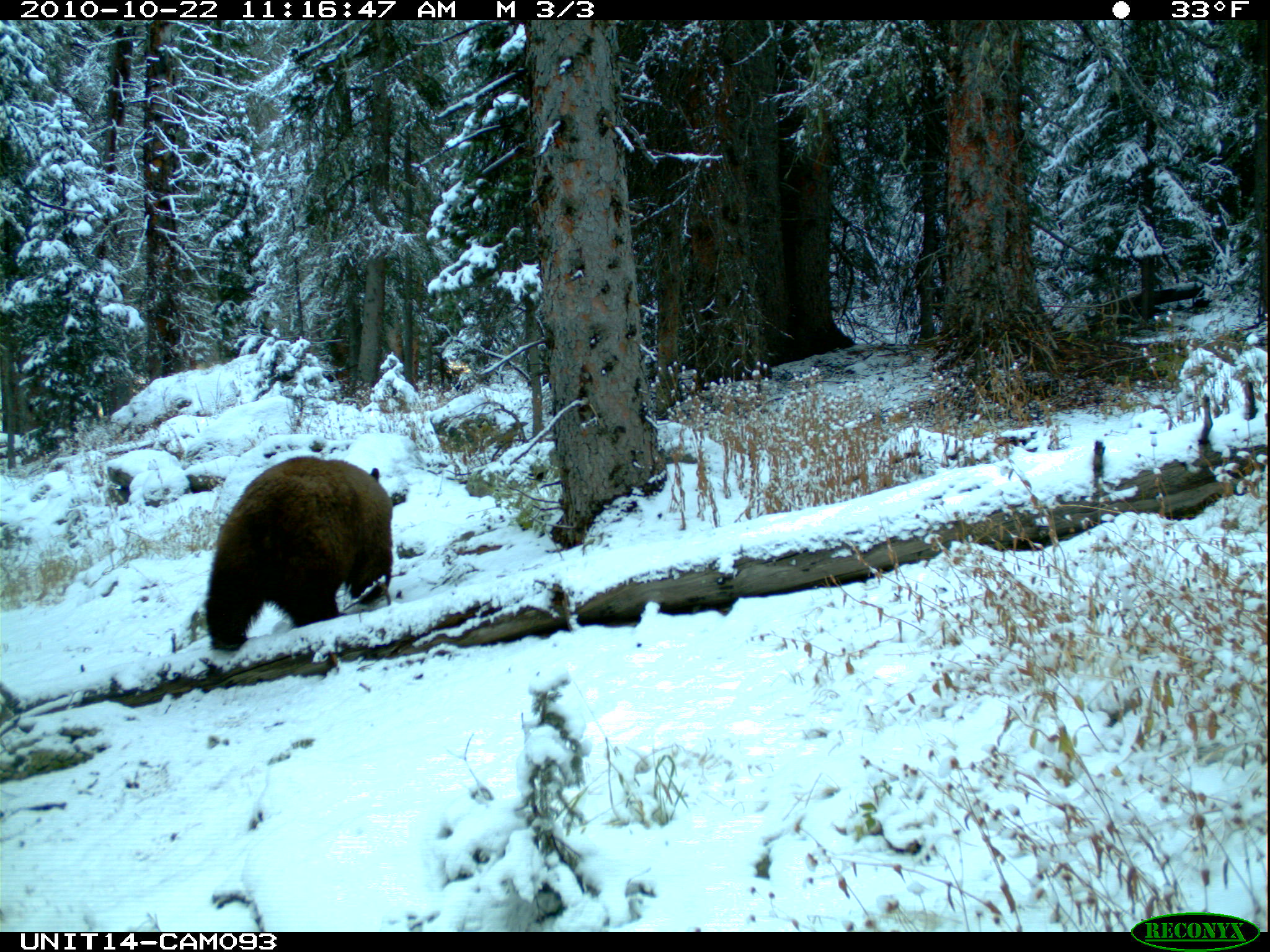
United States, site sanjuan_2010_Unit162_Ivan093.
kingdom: Animalia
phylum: Chordata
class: Mammalia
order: Carnivora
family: Ursidae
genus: Ursus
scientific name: Ursus americanus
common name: american black bear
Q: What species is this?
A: Ursus americanus (american black bear).